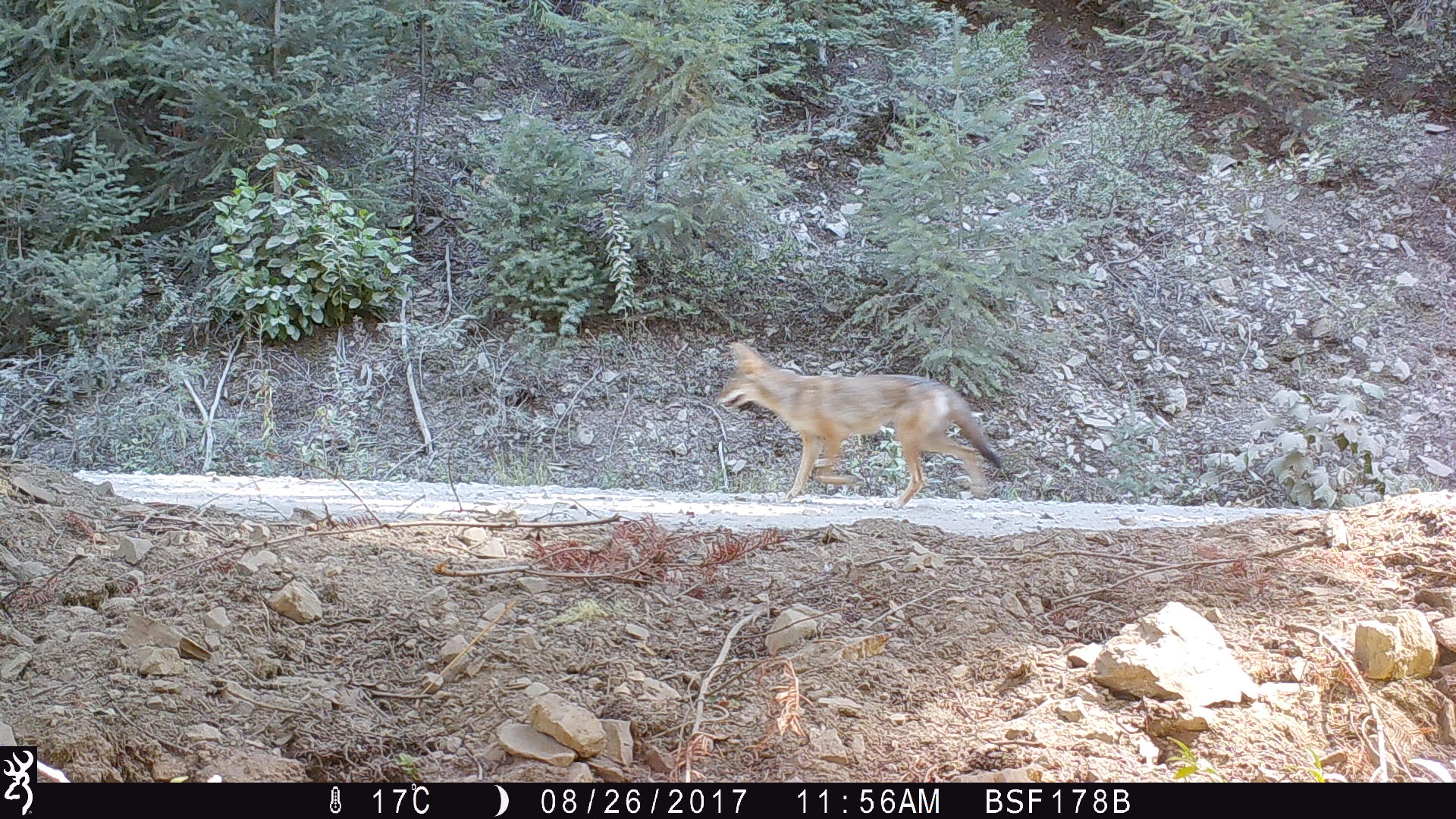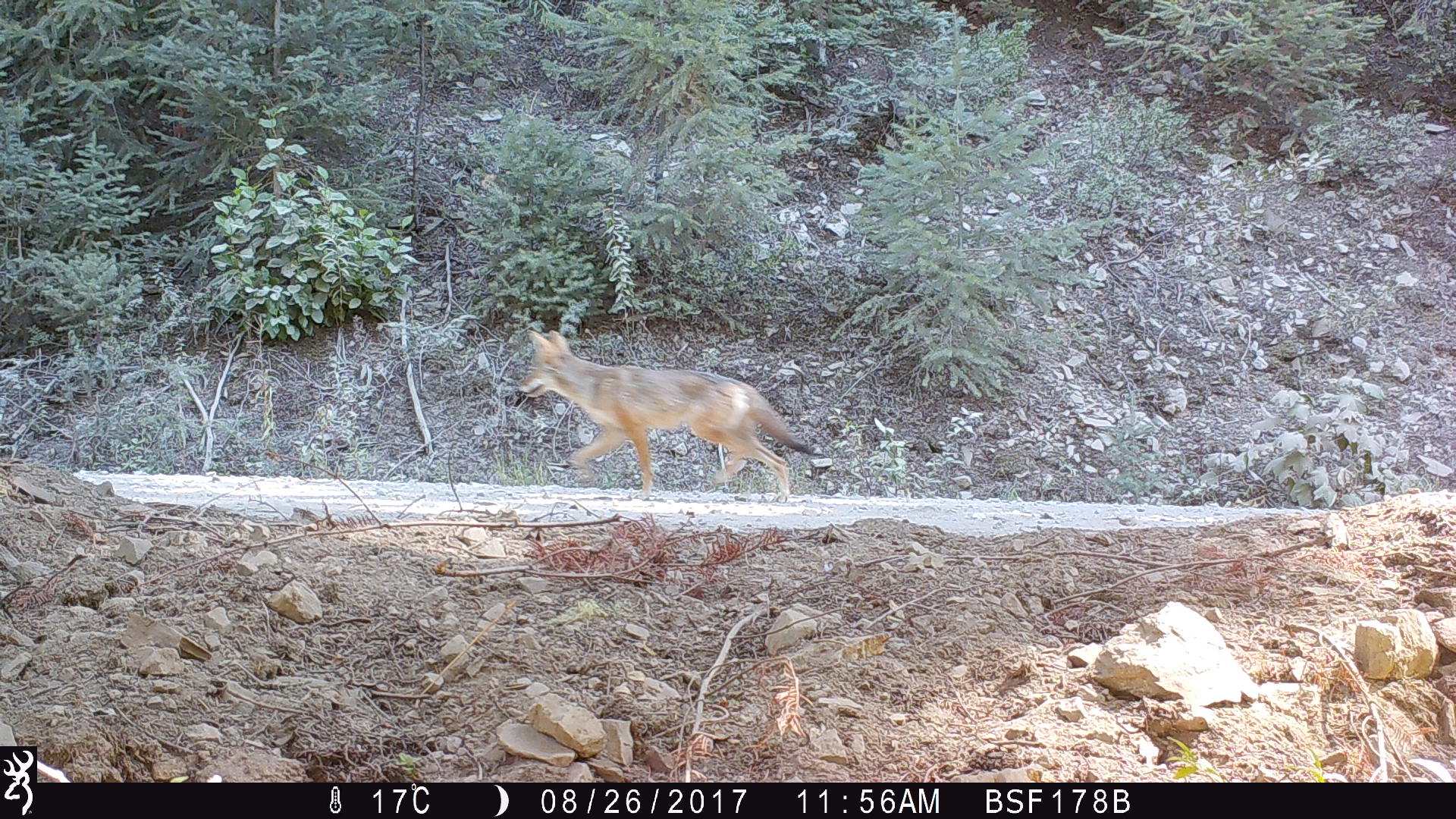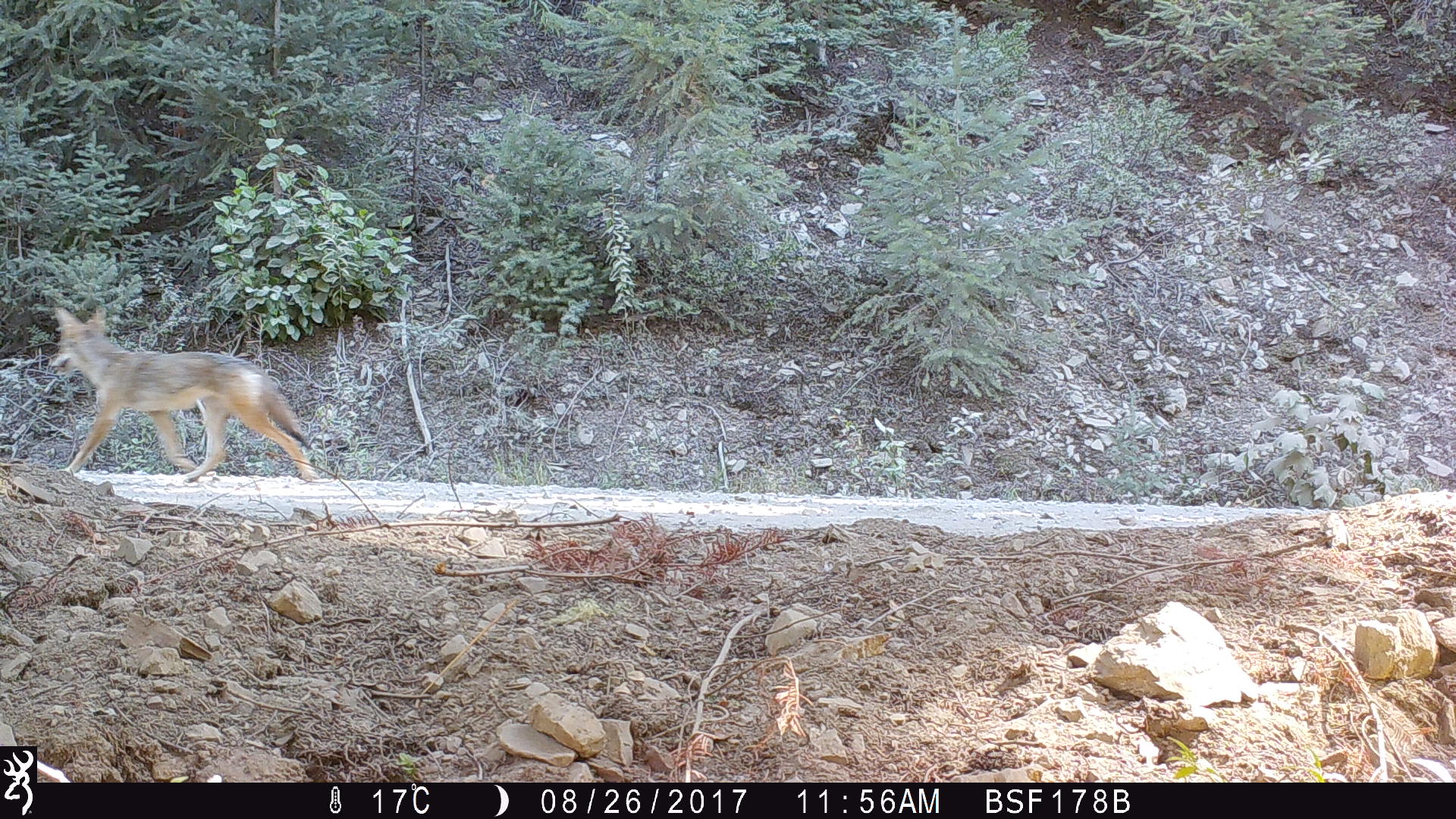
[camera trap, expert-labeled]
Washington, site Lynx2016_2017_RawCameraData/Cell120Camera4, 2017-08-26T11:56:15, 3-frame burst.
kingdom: Animalia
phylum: Chordata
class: Mammalia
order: Carnivora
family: Canidae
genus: Canis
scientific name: Canis latrans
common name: coyote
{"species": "Canis latrans (coyote)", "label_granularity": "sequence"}